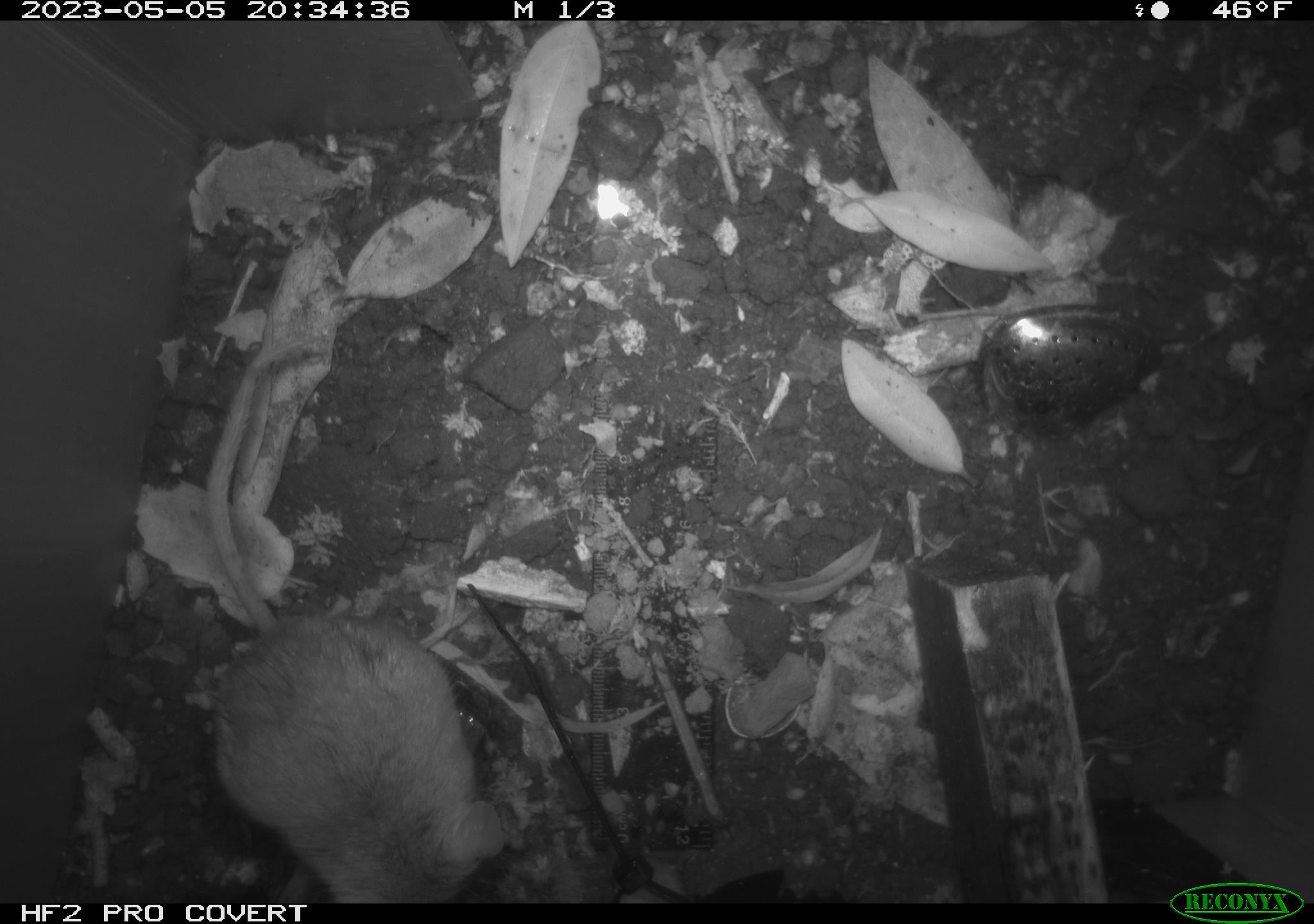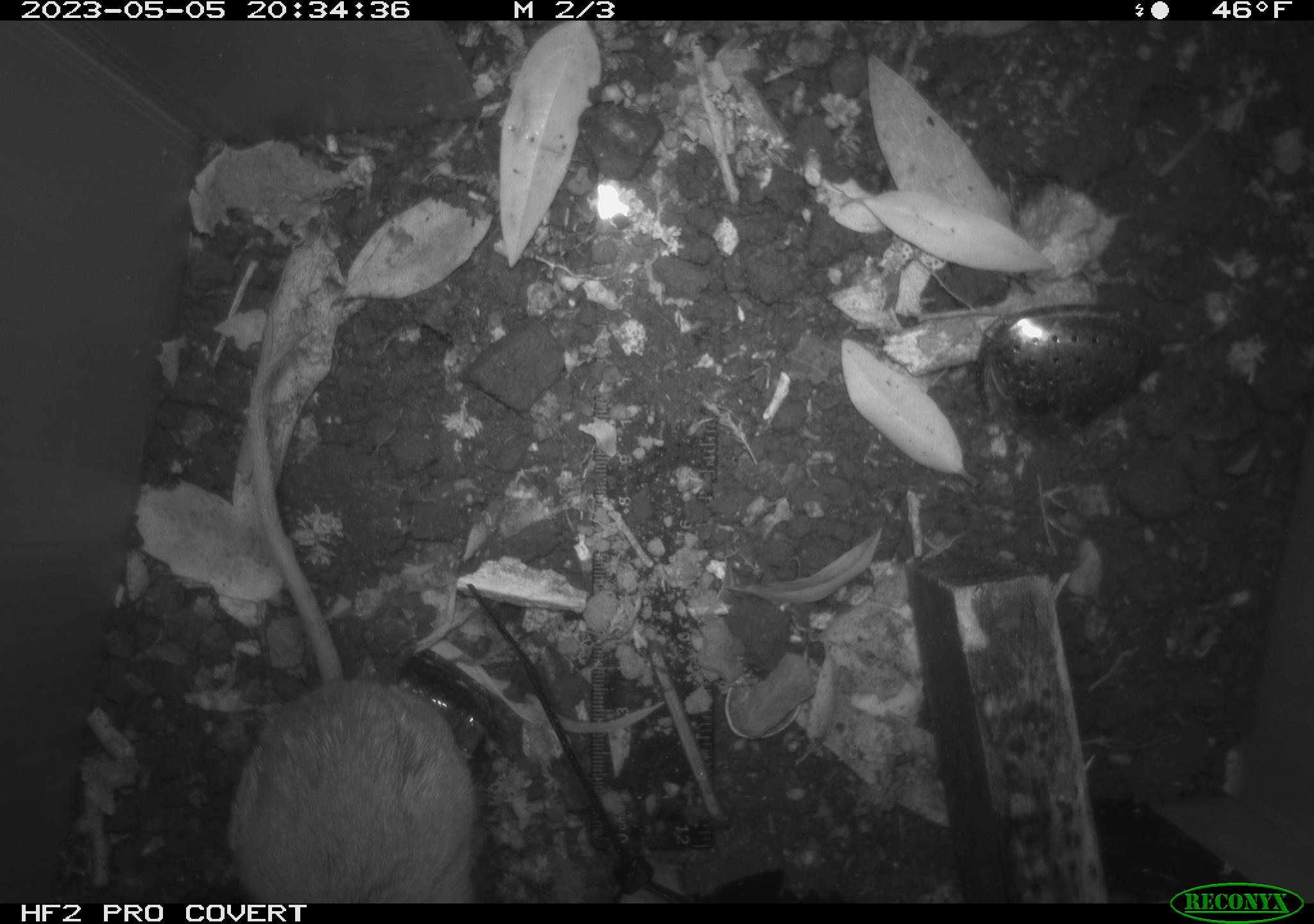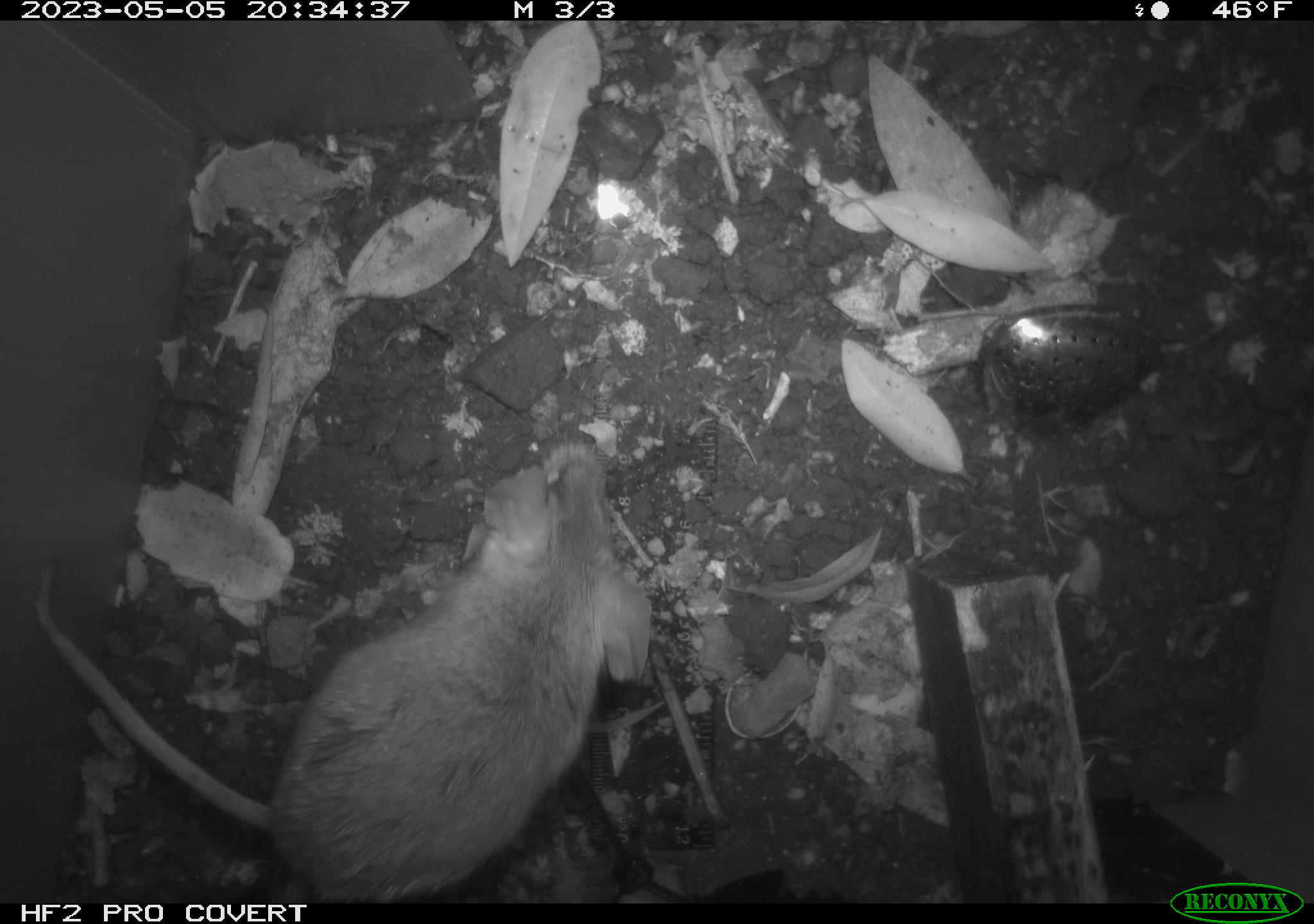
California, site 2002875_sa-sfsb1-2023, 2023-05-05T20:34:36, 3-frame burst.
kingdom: Animalia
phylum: Chordata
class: Mammalia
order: Rodentia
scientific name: Rodentia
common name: mouse species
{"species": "mouse species (Rodentia)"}